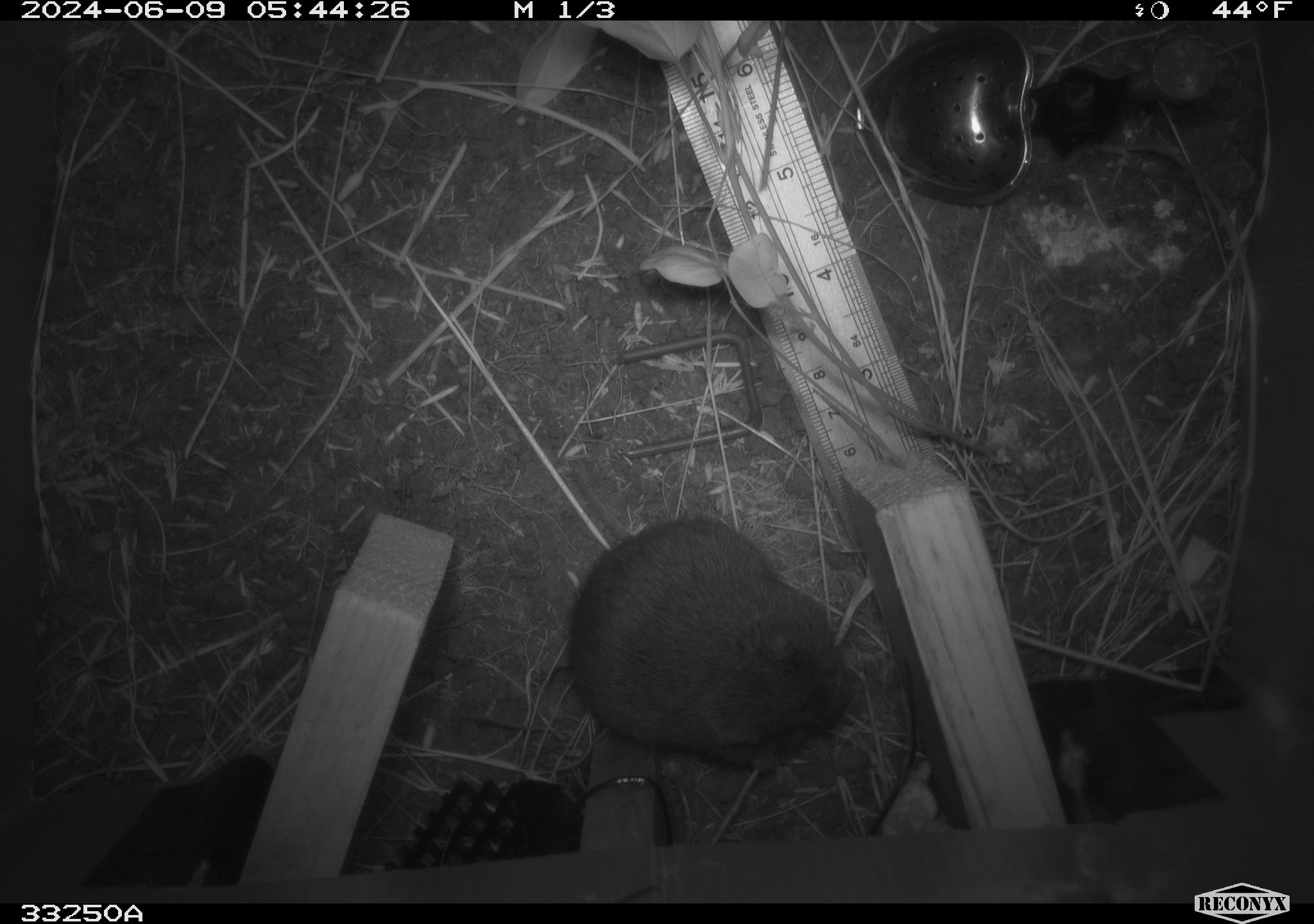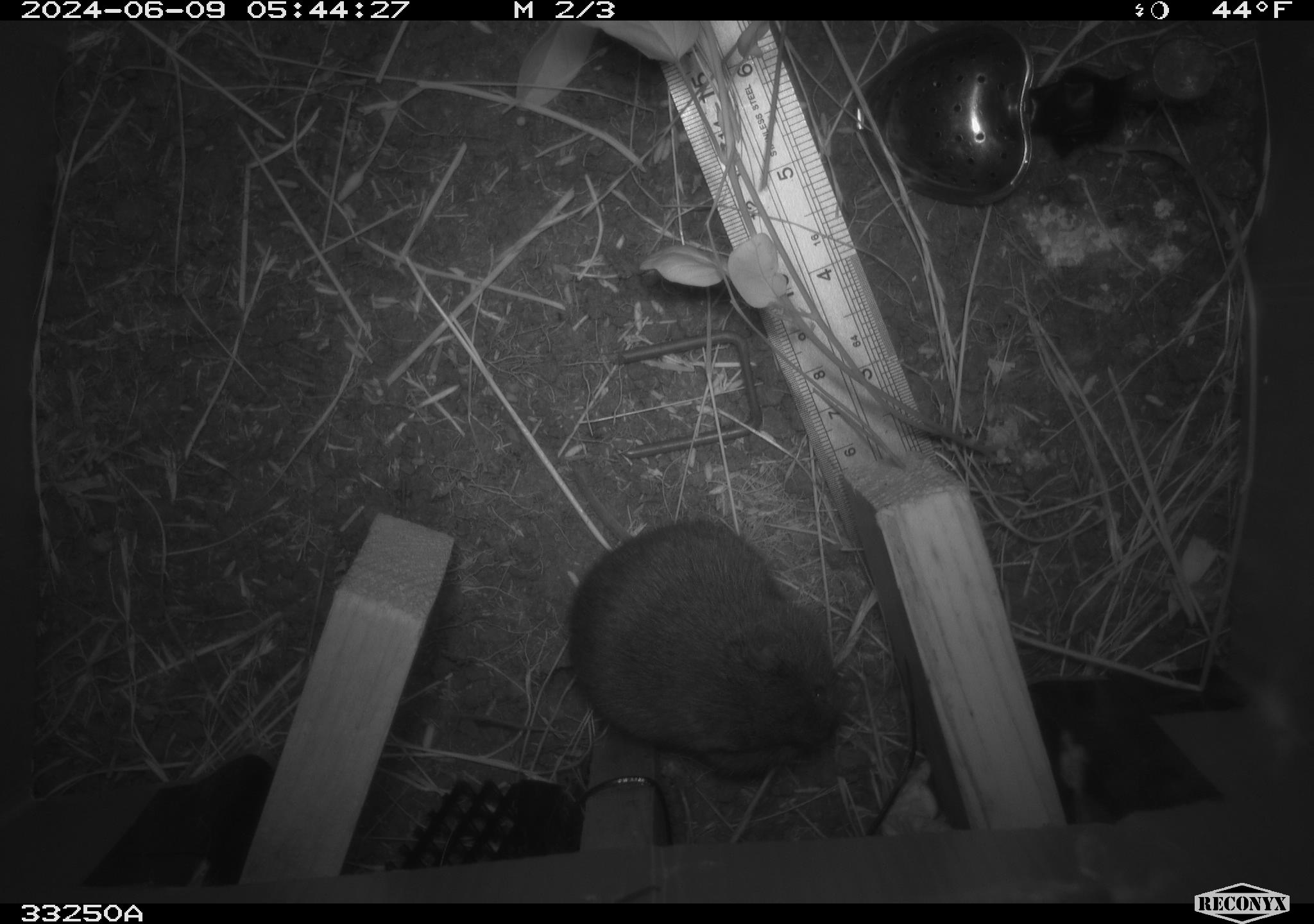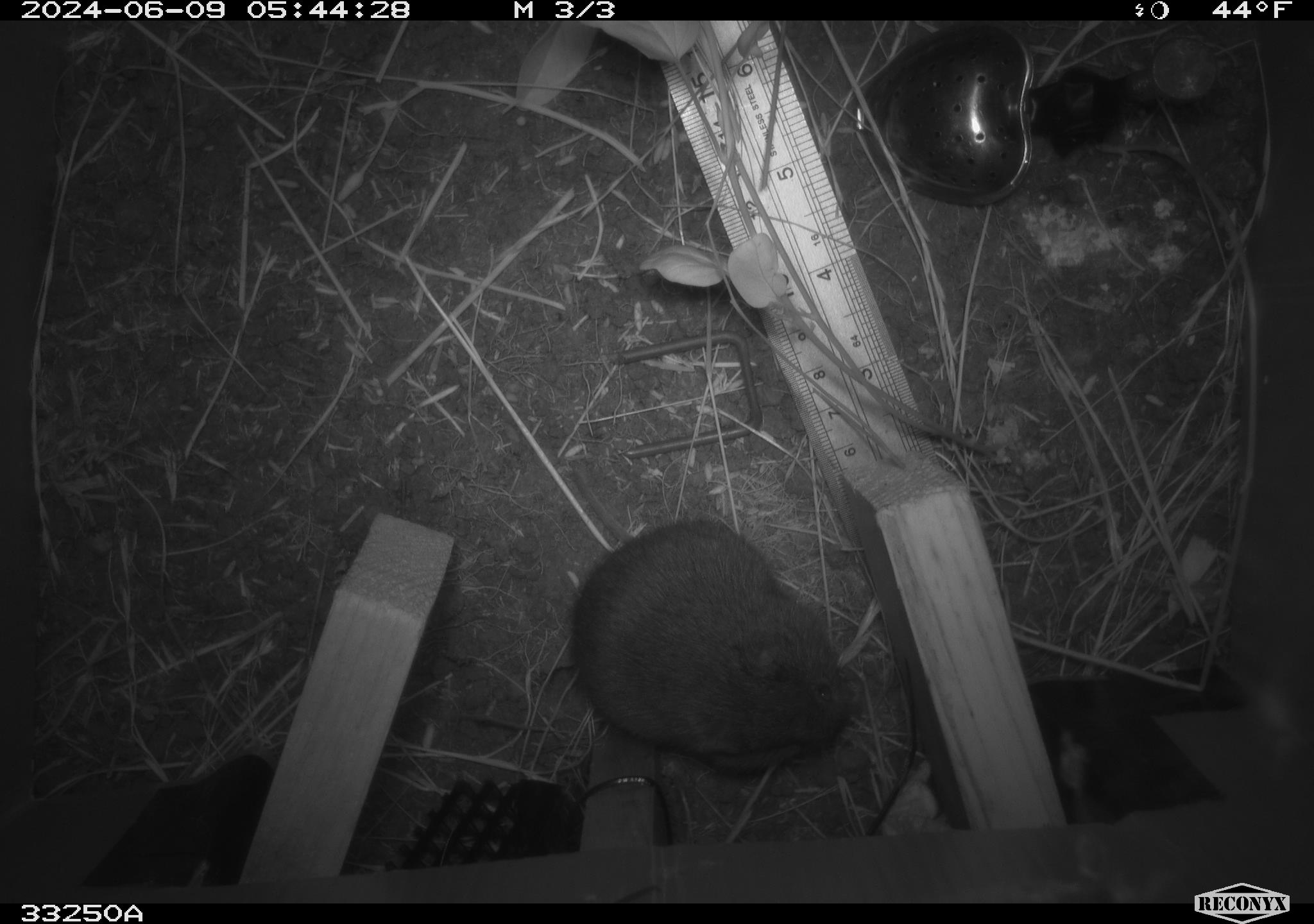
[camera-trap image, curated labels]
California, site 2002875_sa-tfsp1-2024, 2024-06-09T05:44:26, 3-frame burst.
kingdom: Animalia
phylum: Chordata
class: Mammalia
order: Rodentia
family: Cricetidae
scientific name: Arvicolinae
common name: voles, lemmings, and muskrats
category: arvicolinae subfamily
Arvicolinae subfamily (voles, lemmings, and muskrats) (Arvicolinae).